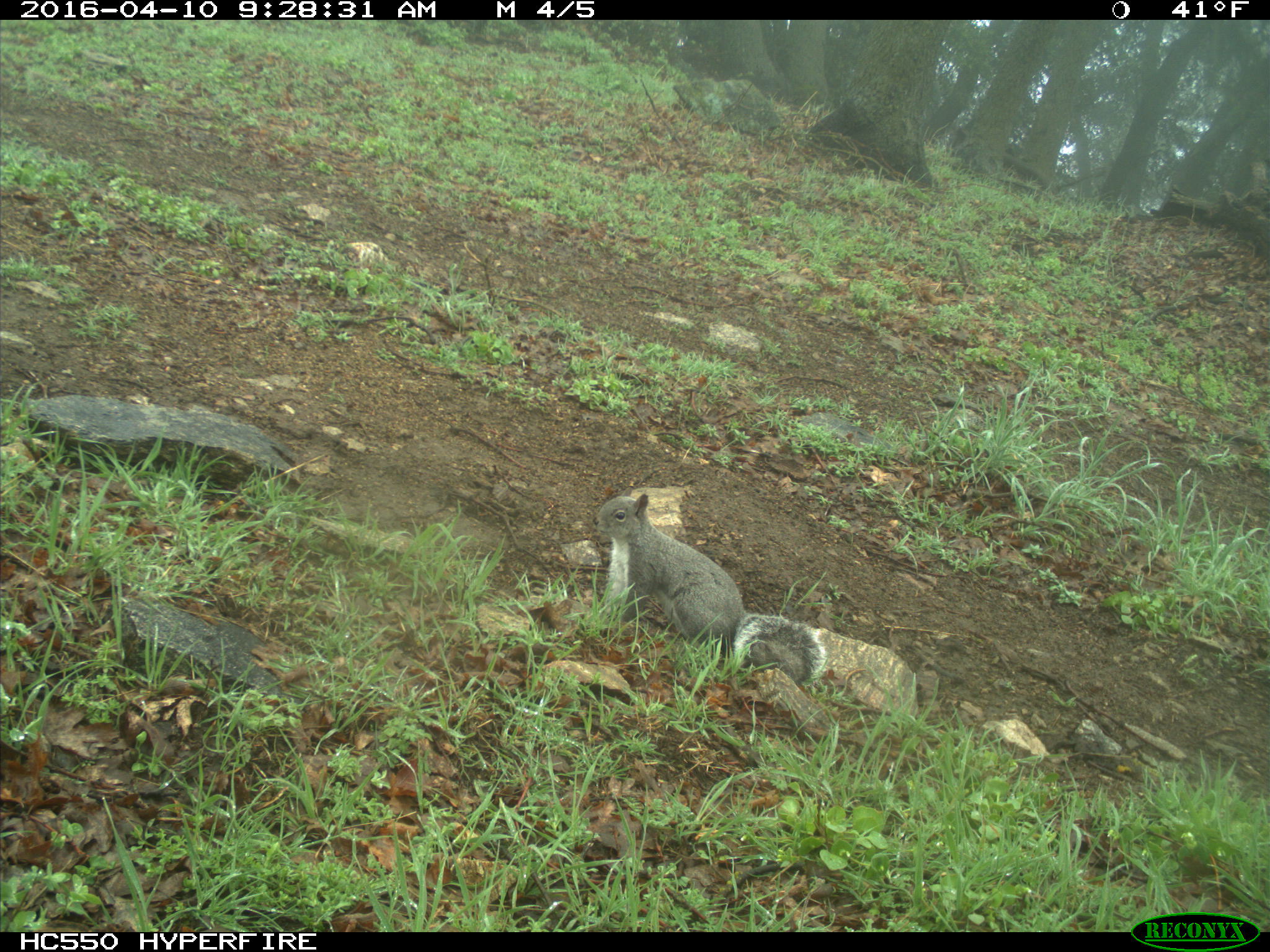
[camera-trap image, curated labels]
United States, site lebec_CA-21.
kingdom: Animalia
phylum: Chordata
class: Mammalia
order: Rodentia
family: Sciuridae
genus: Sciurus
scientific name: Sciurus carolinensis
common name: eastern gray squirrel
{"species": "Sciurus carolinensis (eastern gray squirrel)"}